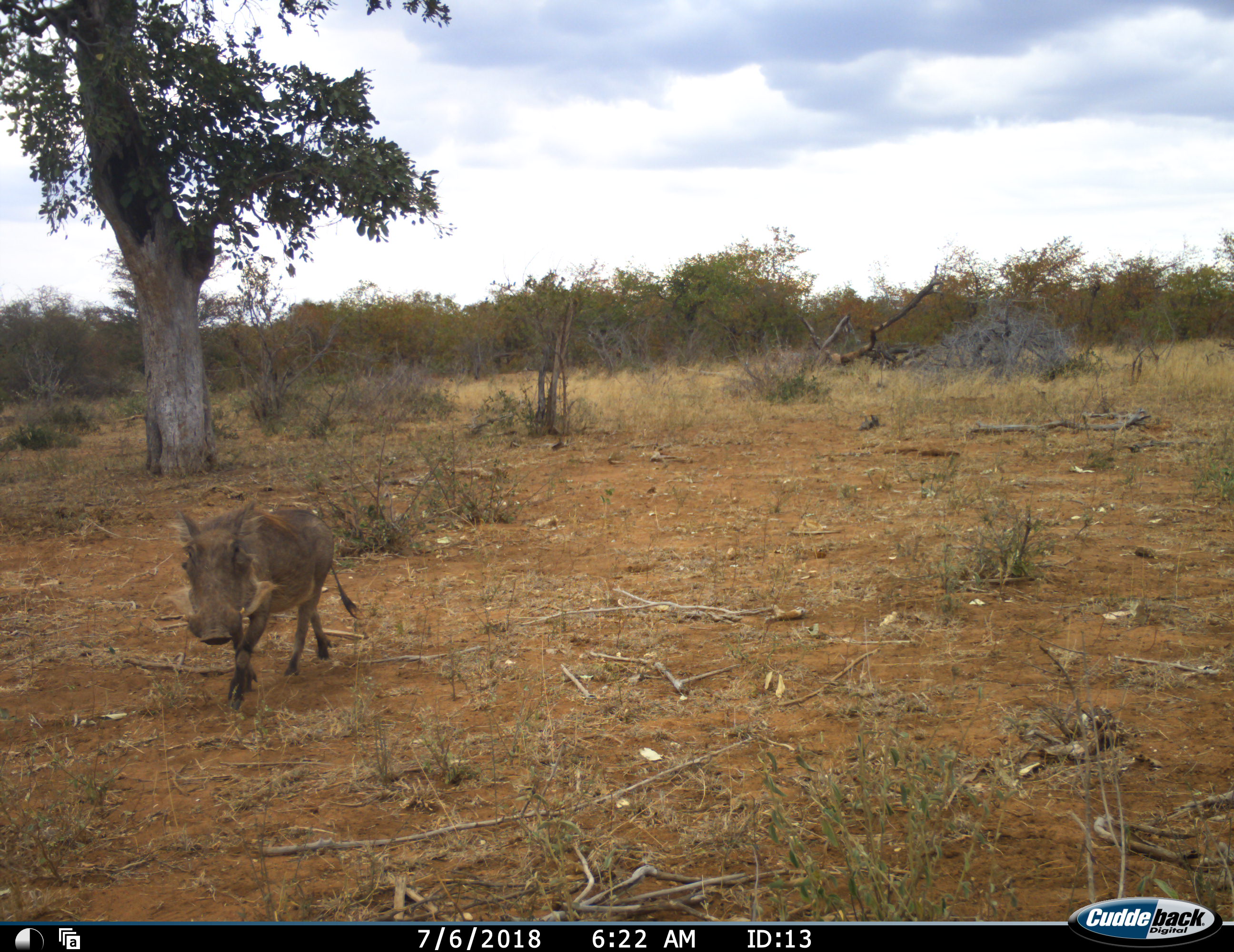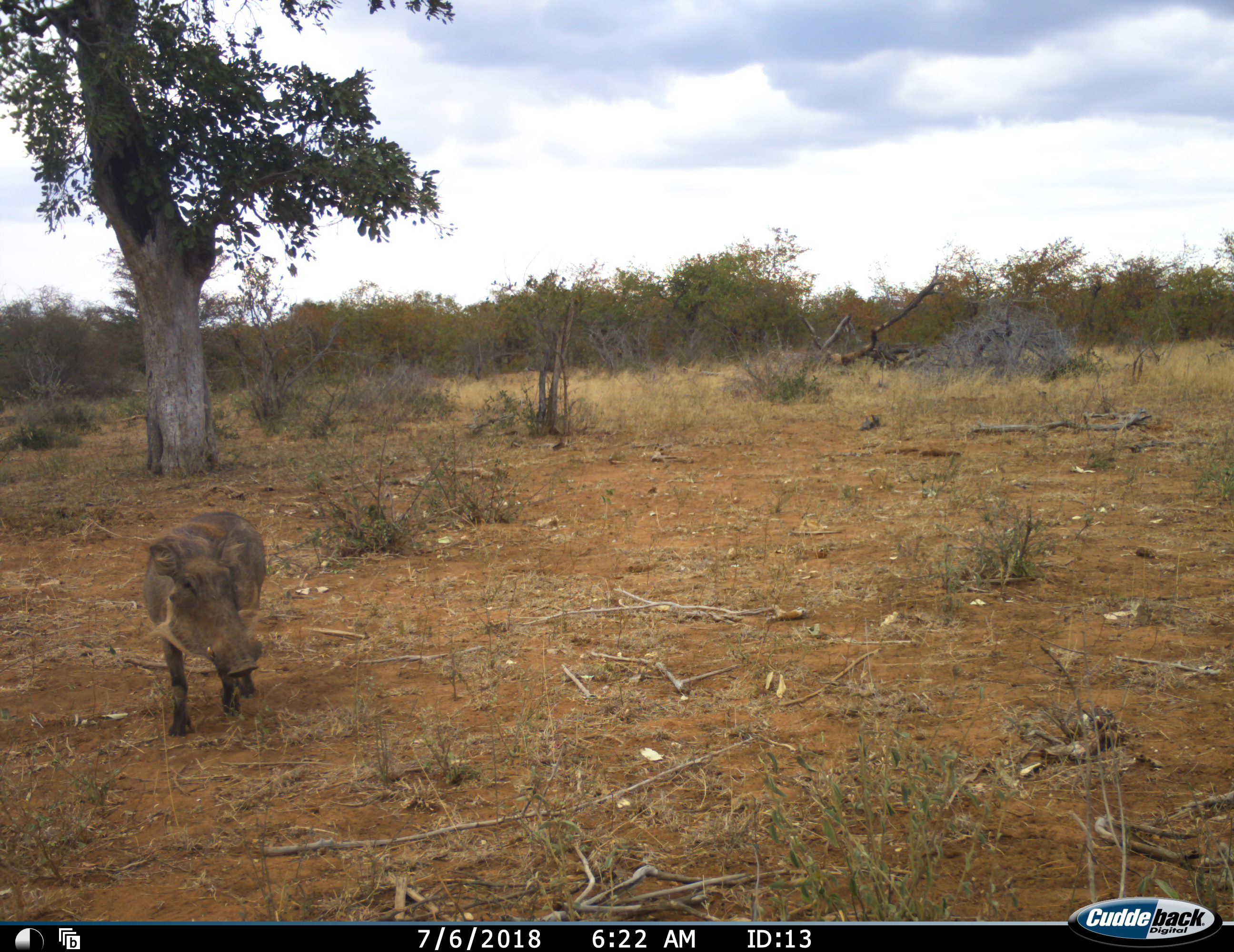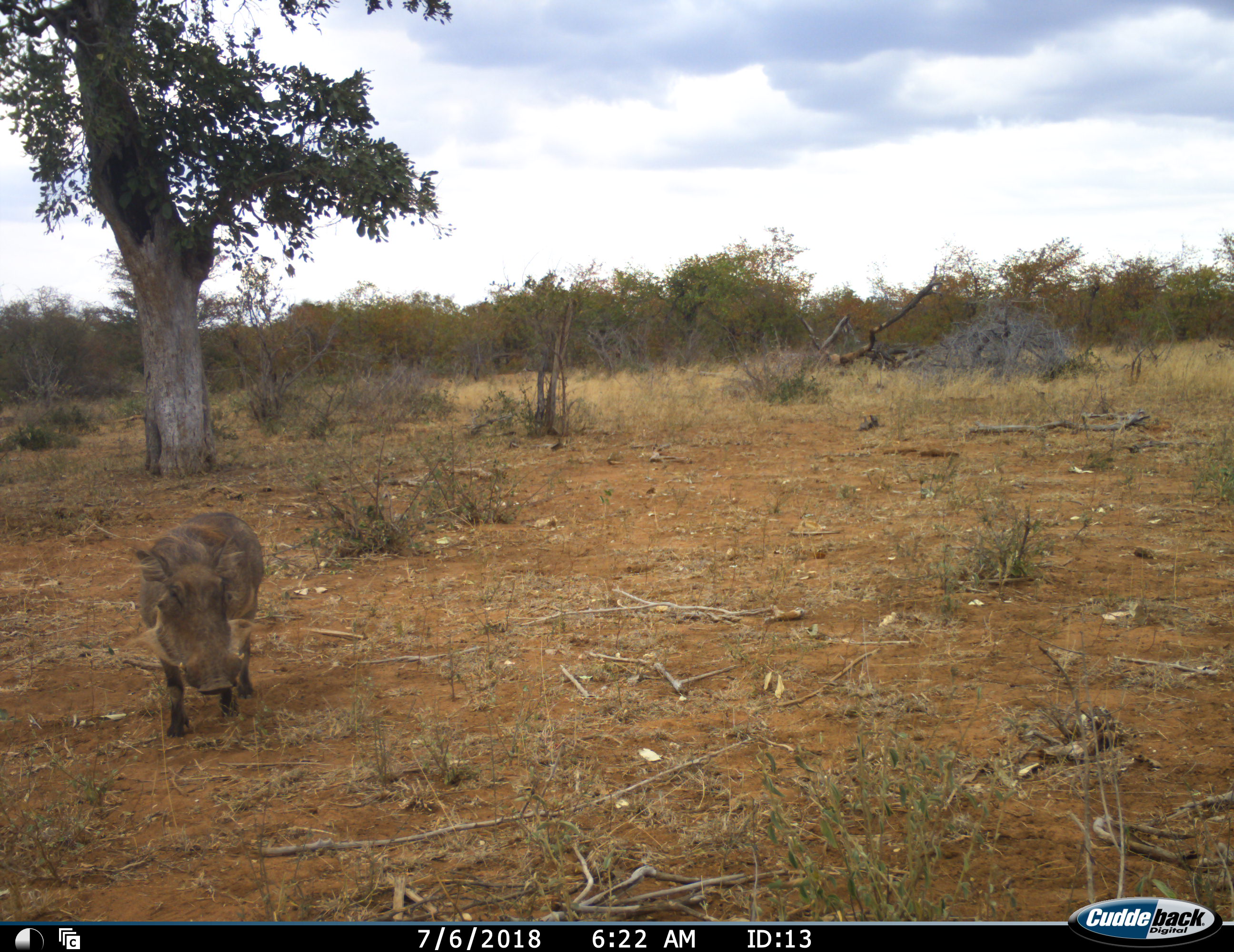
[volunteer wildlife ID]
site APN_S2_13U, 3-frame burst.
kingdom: Animalia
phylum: Chordata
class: Mammalia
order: Artiodactyla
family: Suidae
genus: Phacochoerus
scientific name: Phacochoerus africanus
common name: warthog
Warthog (Phacochoerus africanus), count 1. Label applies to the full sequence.